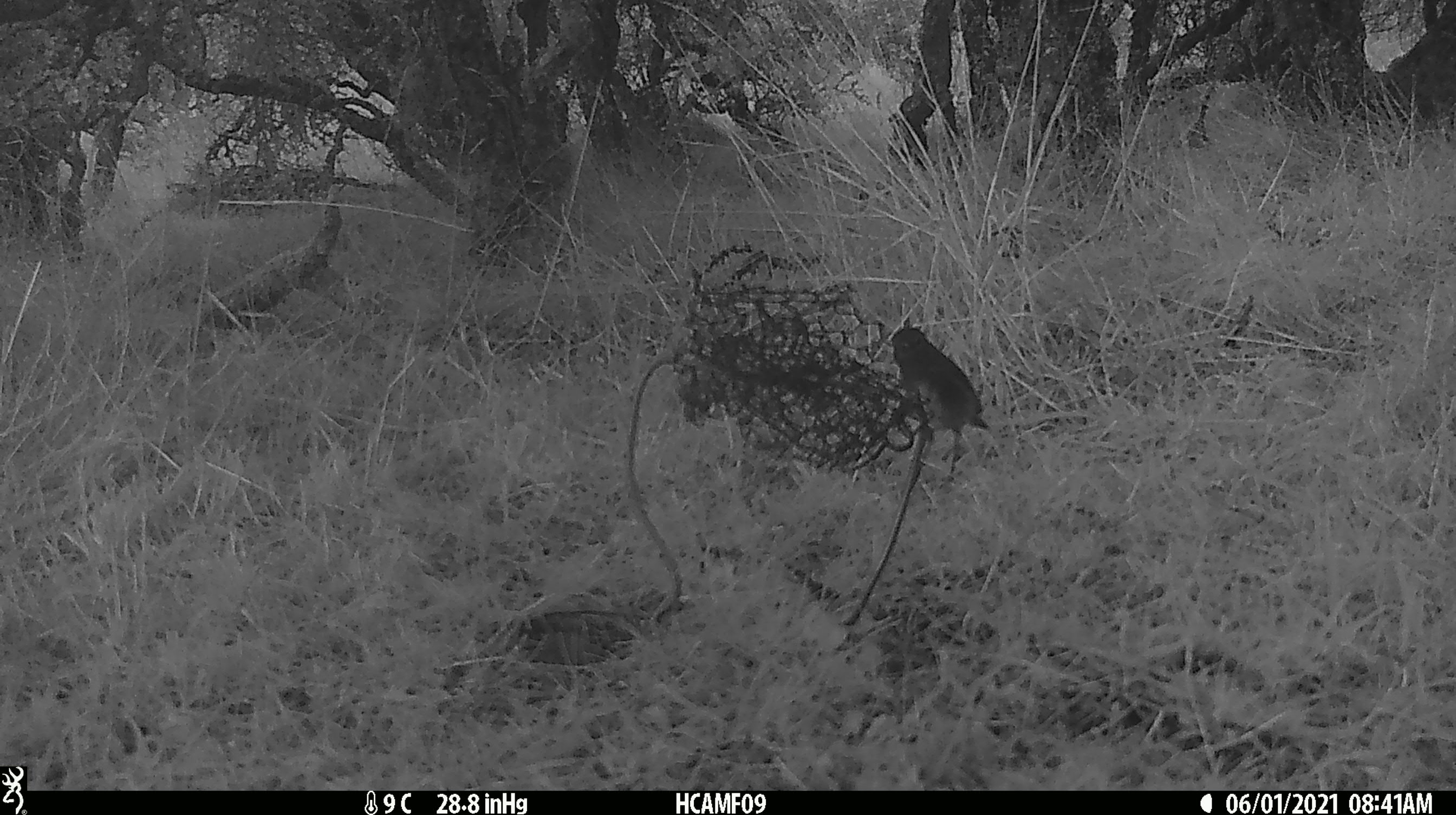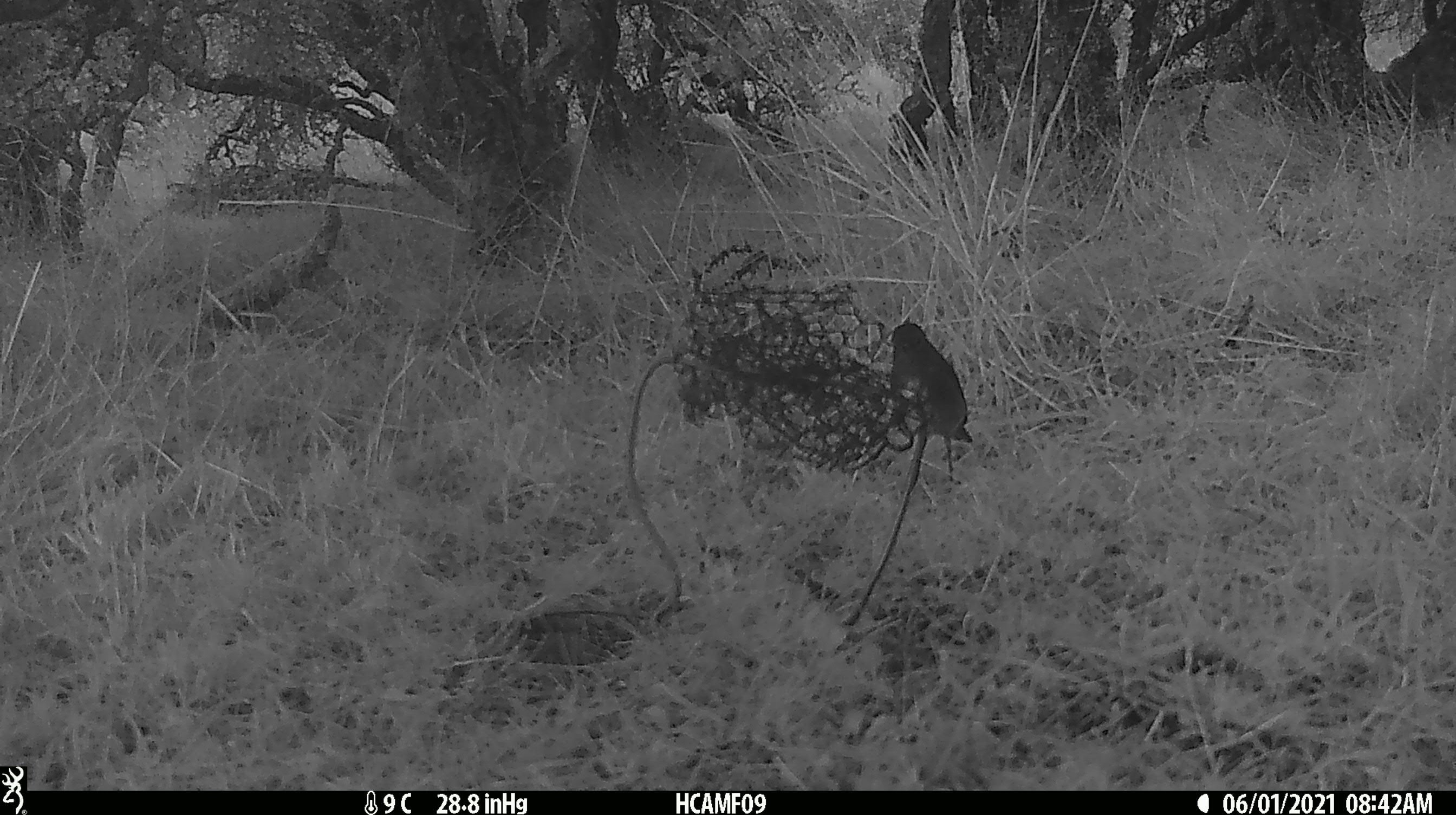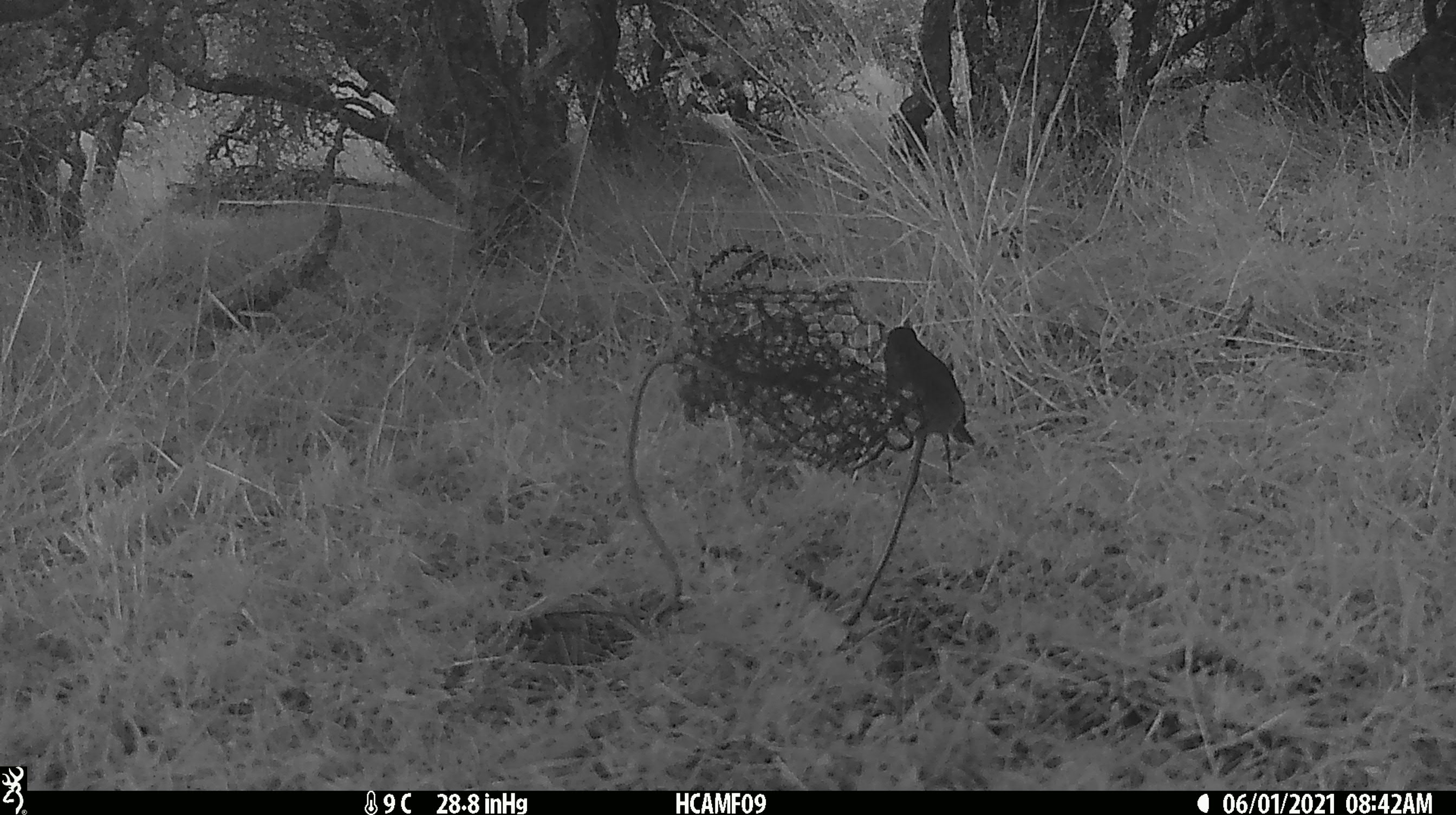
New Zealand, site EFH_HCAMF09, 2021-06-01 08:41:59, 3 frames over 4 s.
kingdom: Animalia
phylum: Chordata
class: Aves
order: Passeriformes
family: Petroicidae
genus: Petroica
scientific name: Petroica australis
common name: new zealand robin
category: robin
Robin (new zealand robin) (Petroica australis).